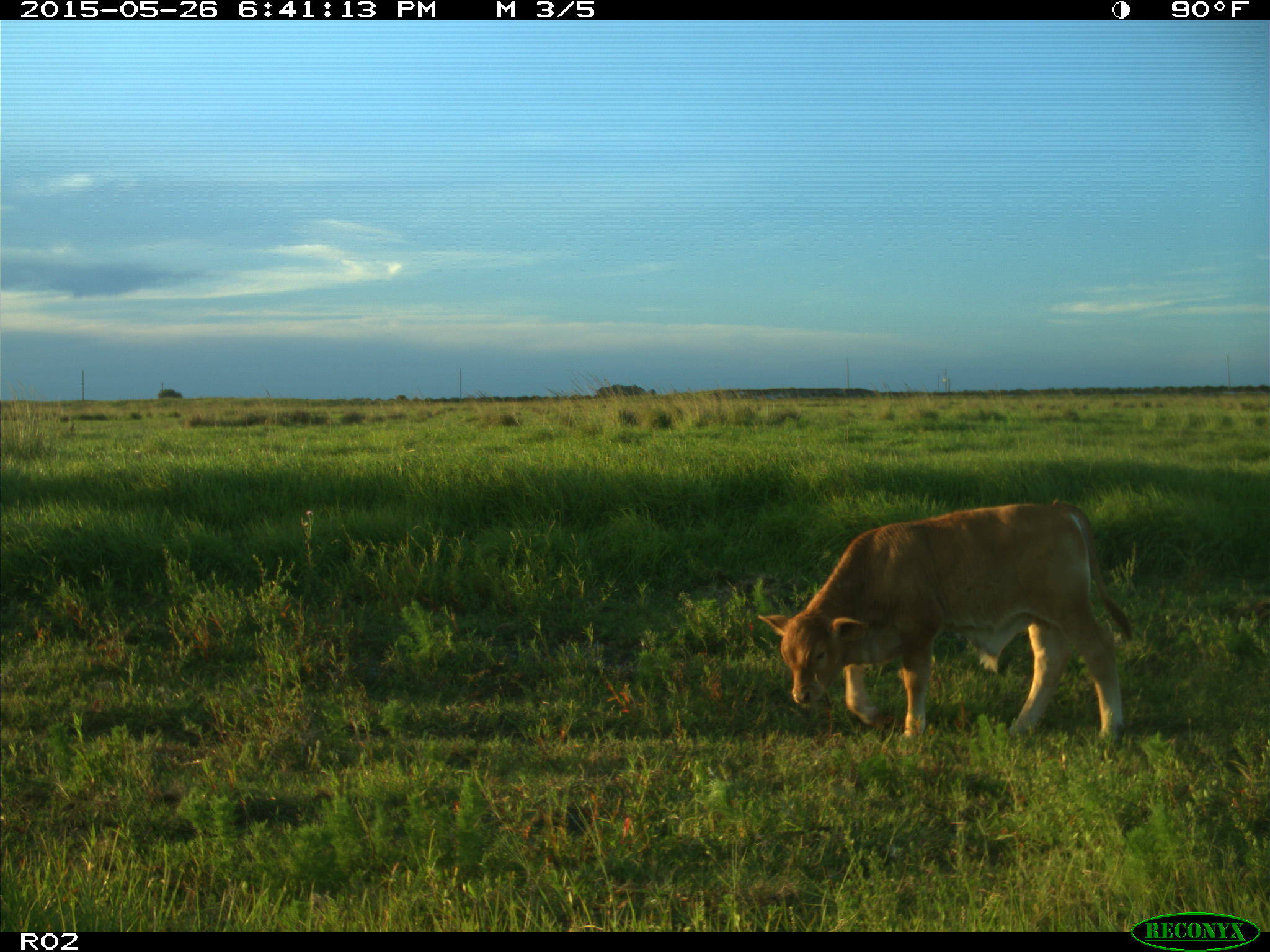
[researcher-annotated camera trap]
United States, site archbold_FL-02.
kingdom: Animalia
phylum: Chordata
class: Mammalia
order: Artiodactyla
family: Bovidae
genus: Bos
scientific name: Bos taurus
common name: domestic cow